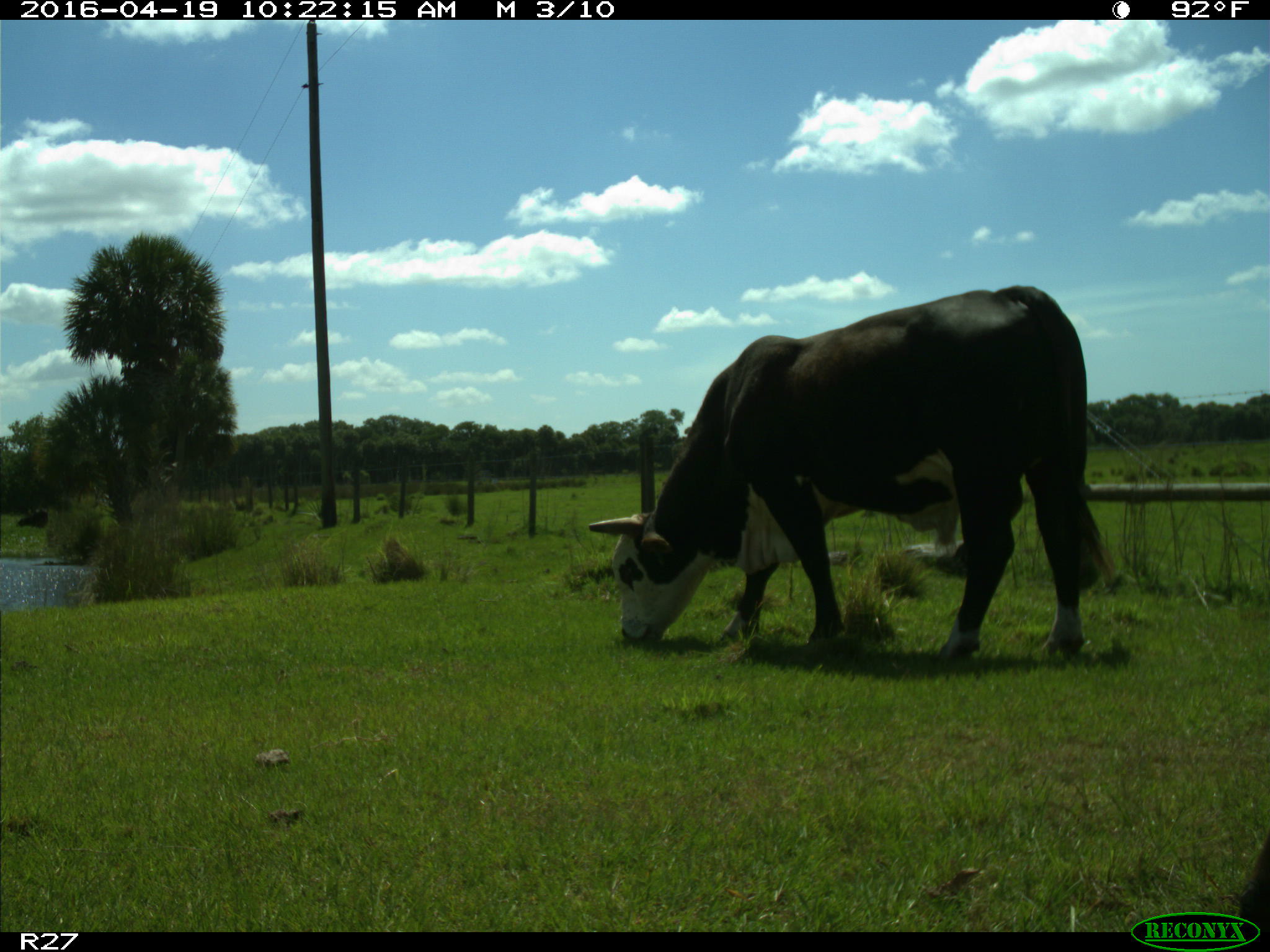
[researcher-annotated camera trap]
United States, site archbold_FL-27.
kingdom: Animalia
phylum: Chordata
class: Mammalia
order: Artiodactyla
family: Bovidae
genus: Bos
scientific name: Bos taurus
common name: domestic cow